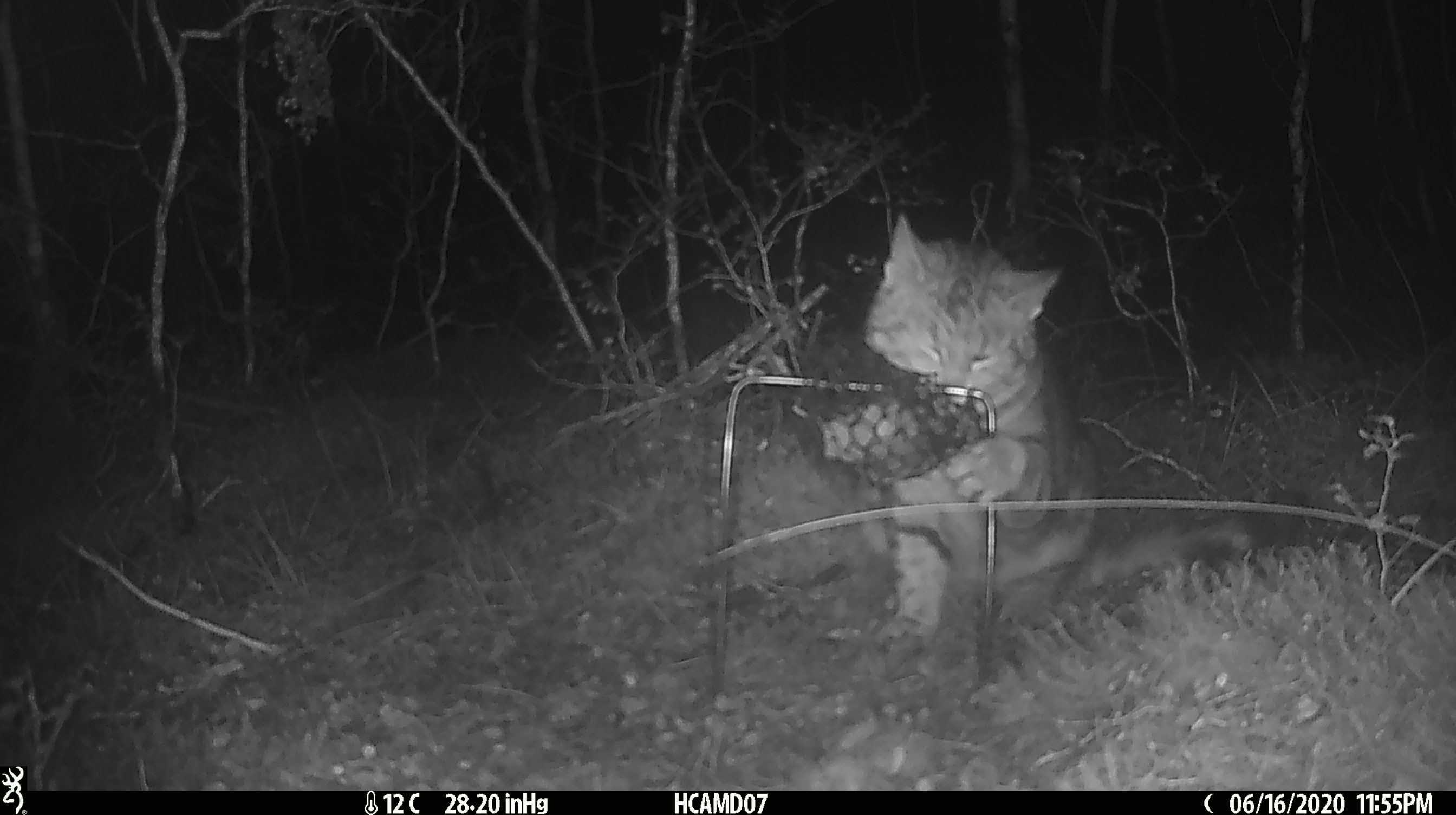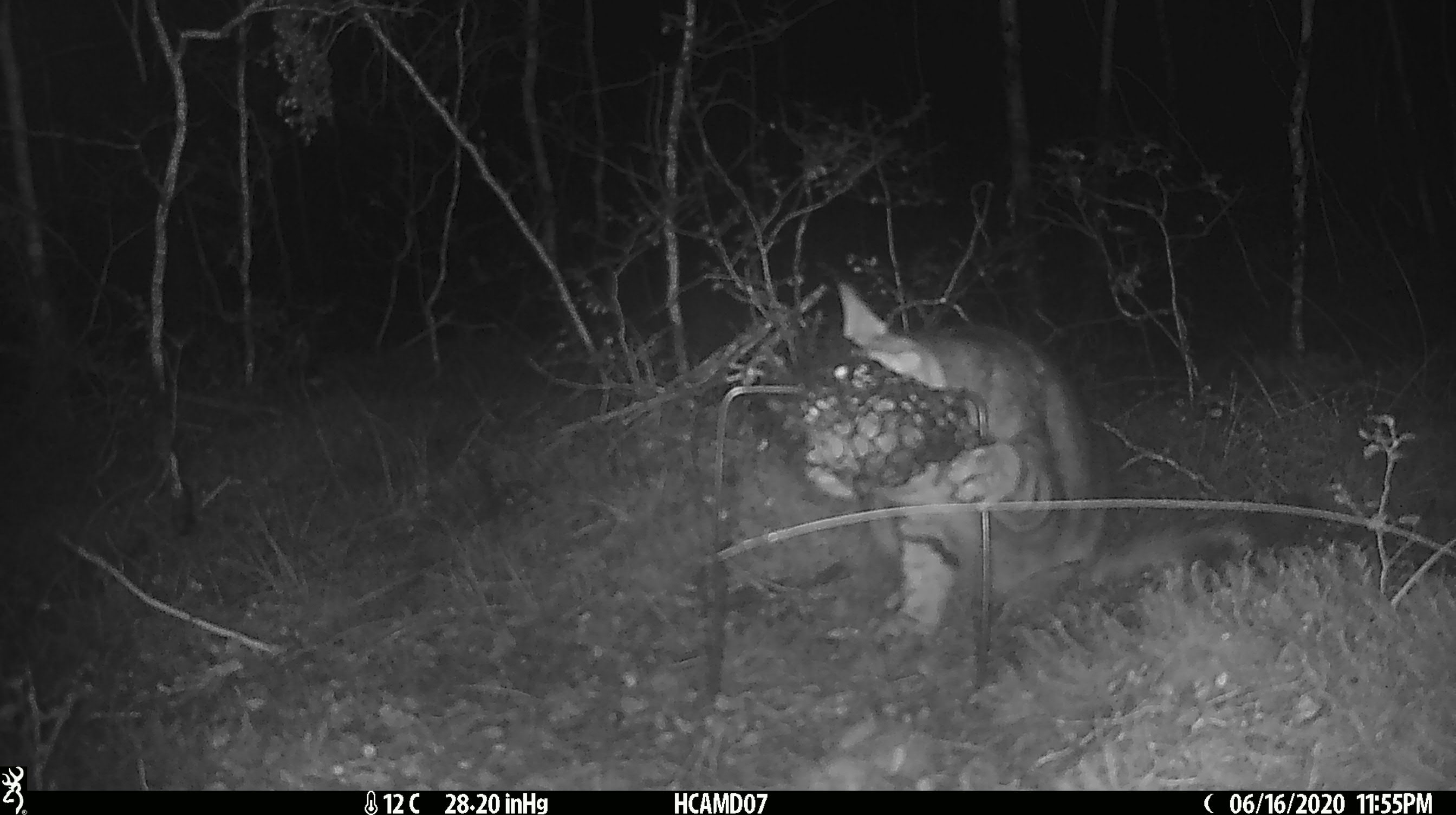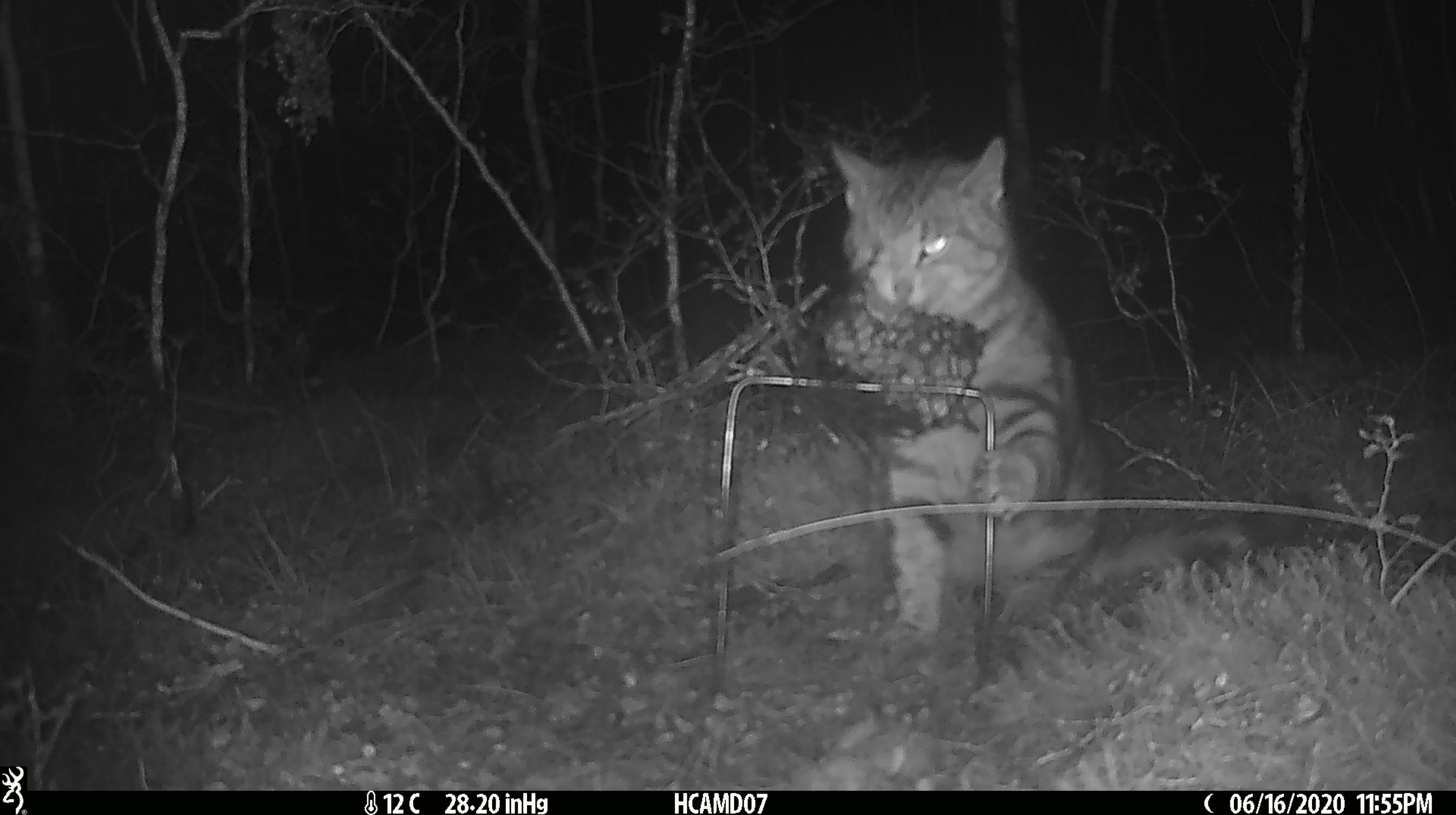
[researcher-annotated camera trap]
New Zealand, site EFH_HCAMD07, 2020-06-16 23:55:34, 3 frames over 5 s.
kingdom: Animalia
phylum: Chordata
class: Mammalia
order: Carnivora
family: Felidae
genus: Felis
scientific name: Felis catus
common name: domestic cat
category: cat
Cat (domestic cat) (Felis catus).